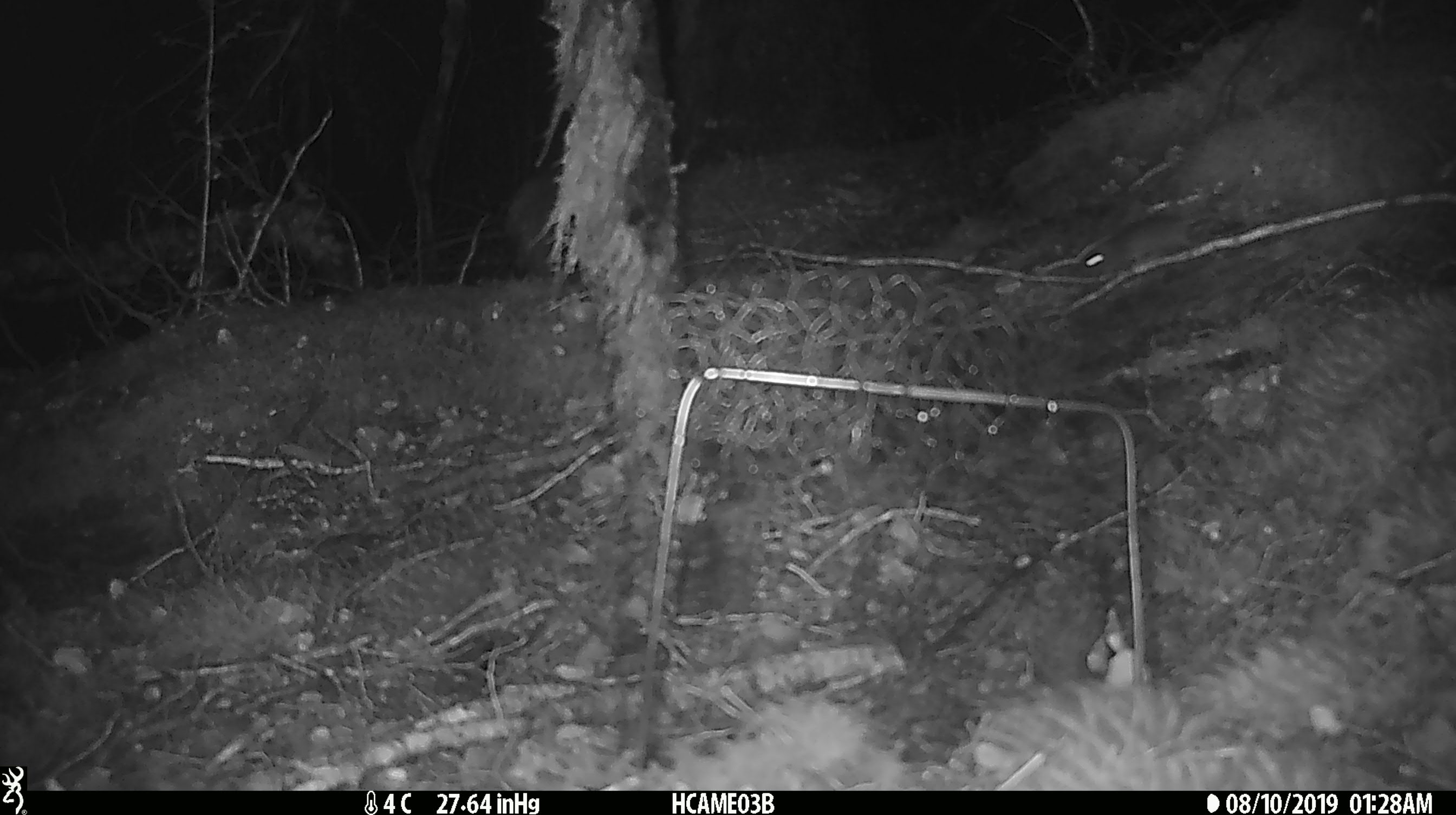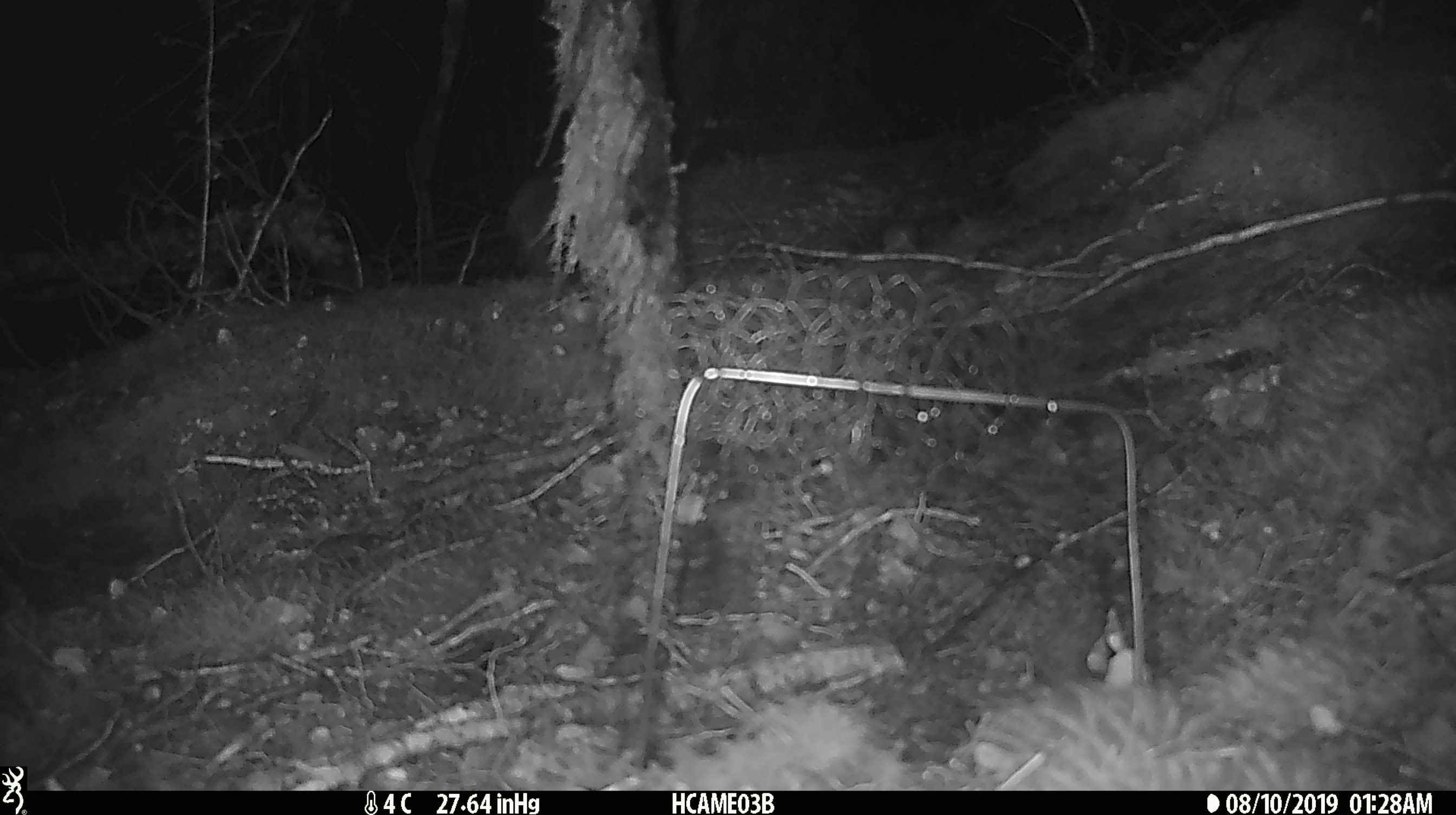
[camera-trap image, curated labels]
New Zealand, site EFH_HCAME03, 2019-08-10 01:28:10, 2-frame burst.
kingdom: Animalia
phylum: Chordata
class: Mammalia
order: Rodentia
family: Muridae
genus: Mus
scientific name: Mus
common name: mouse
Mouse (Mus).